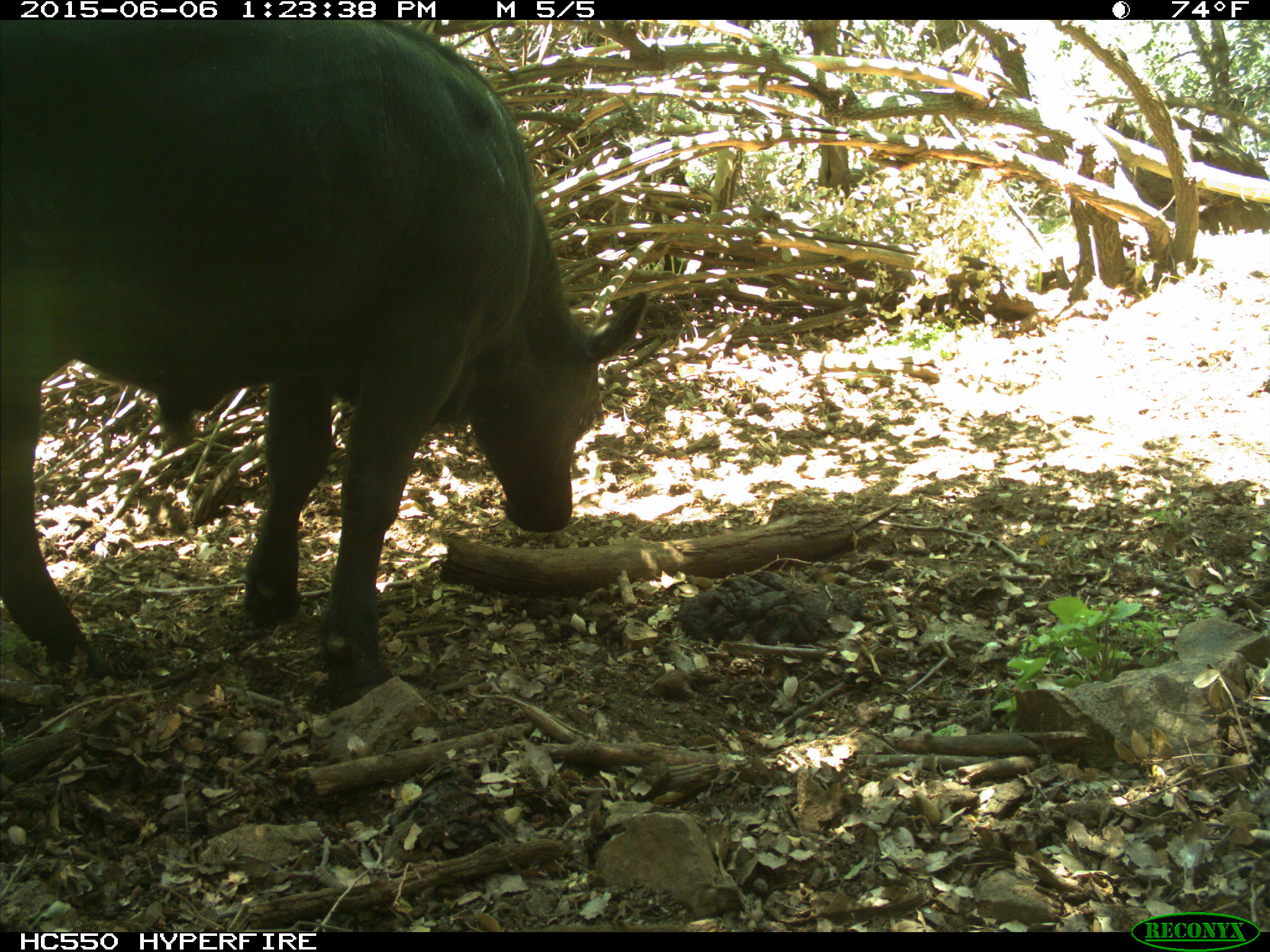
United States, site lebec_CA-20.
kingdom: Animalia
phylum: Chordata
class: Mammalia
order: Artiodactyla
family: Bovidae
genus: Bos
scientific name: Bos taurus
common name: domestic cow